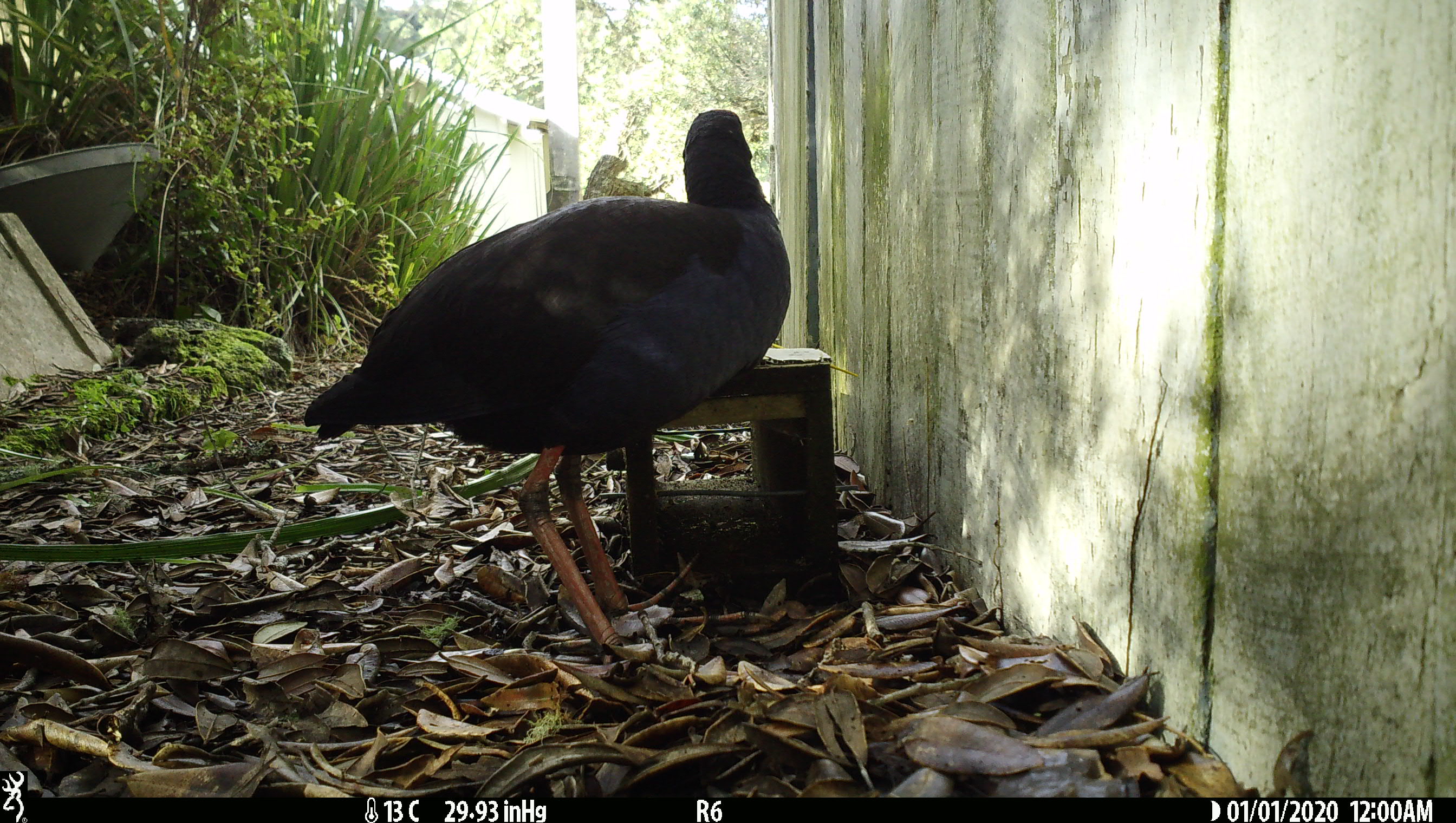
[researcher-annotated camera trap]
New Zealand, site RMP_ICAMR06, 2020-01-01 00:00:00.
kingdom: Animalia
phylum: Chordata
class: Aves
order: Gruiformes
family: Rallidae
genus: Porphyrio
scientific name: Porphyrio melanotus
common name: australasian swamphen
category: pukeko